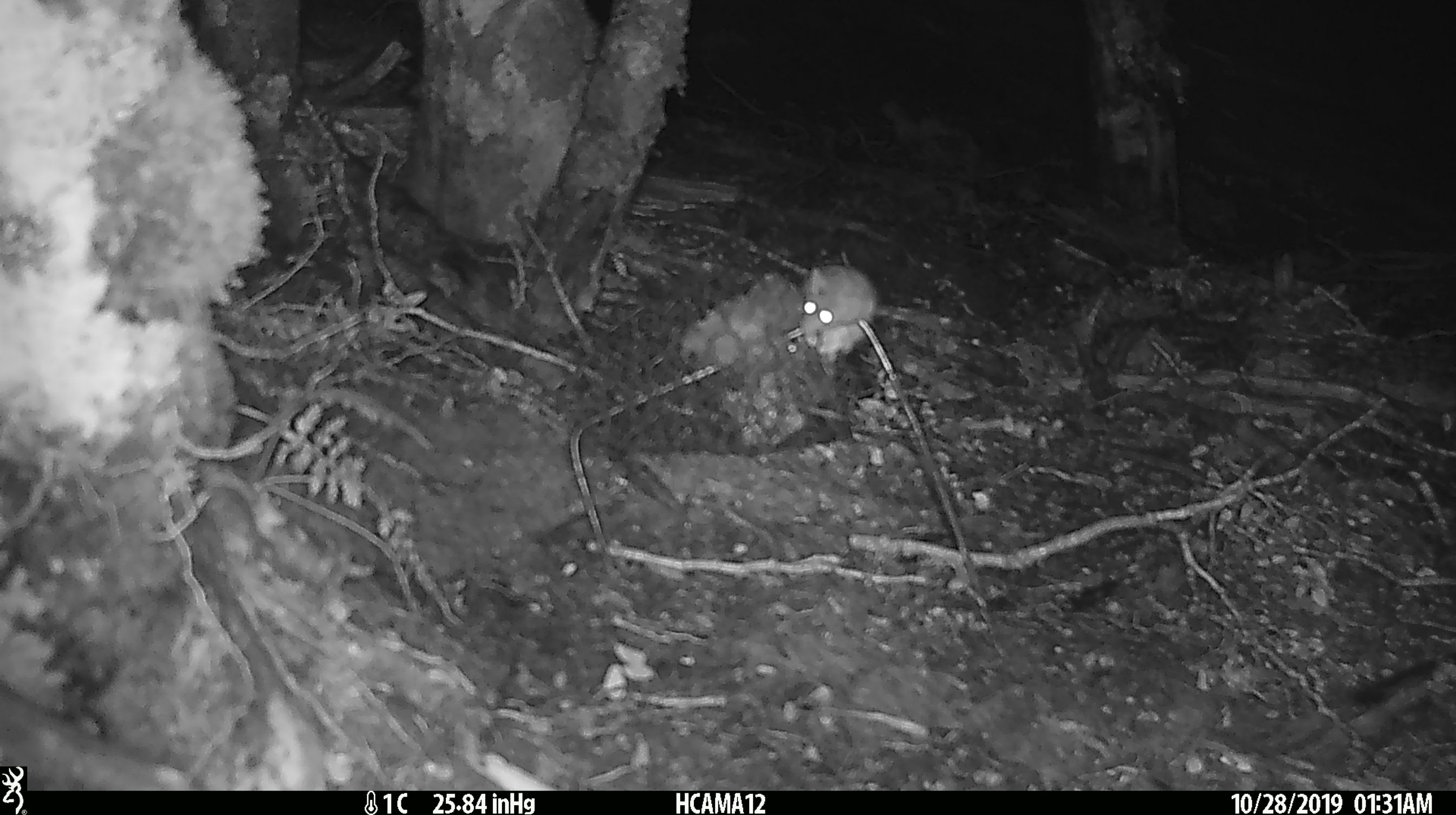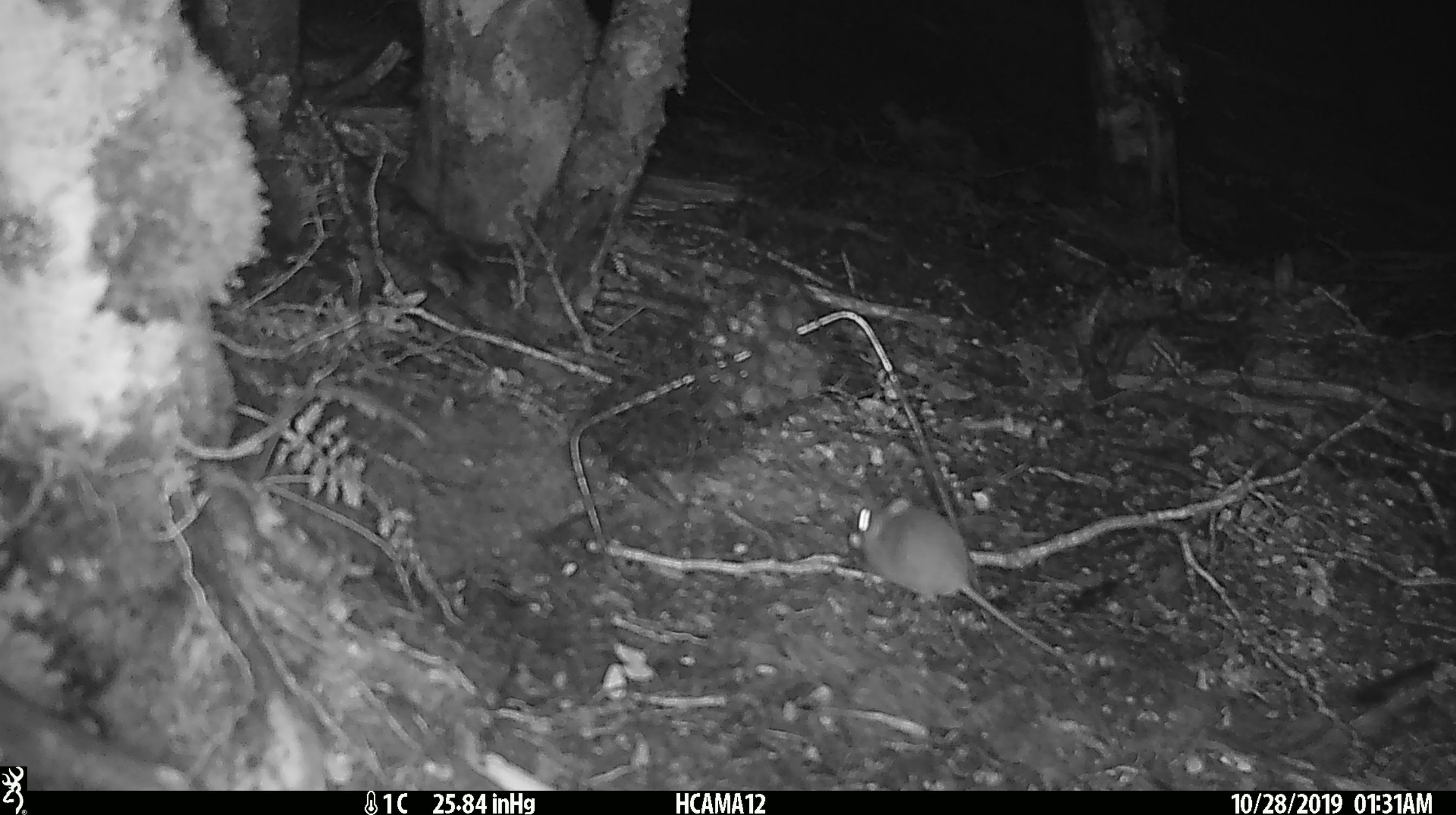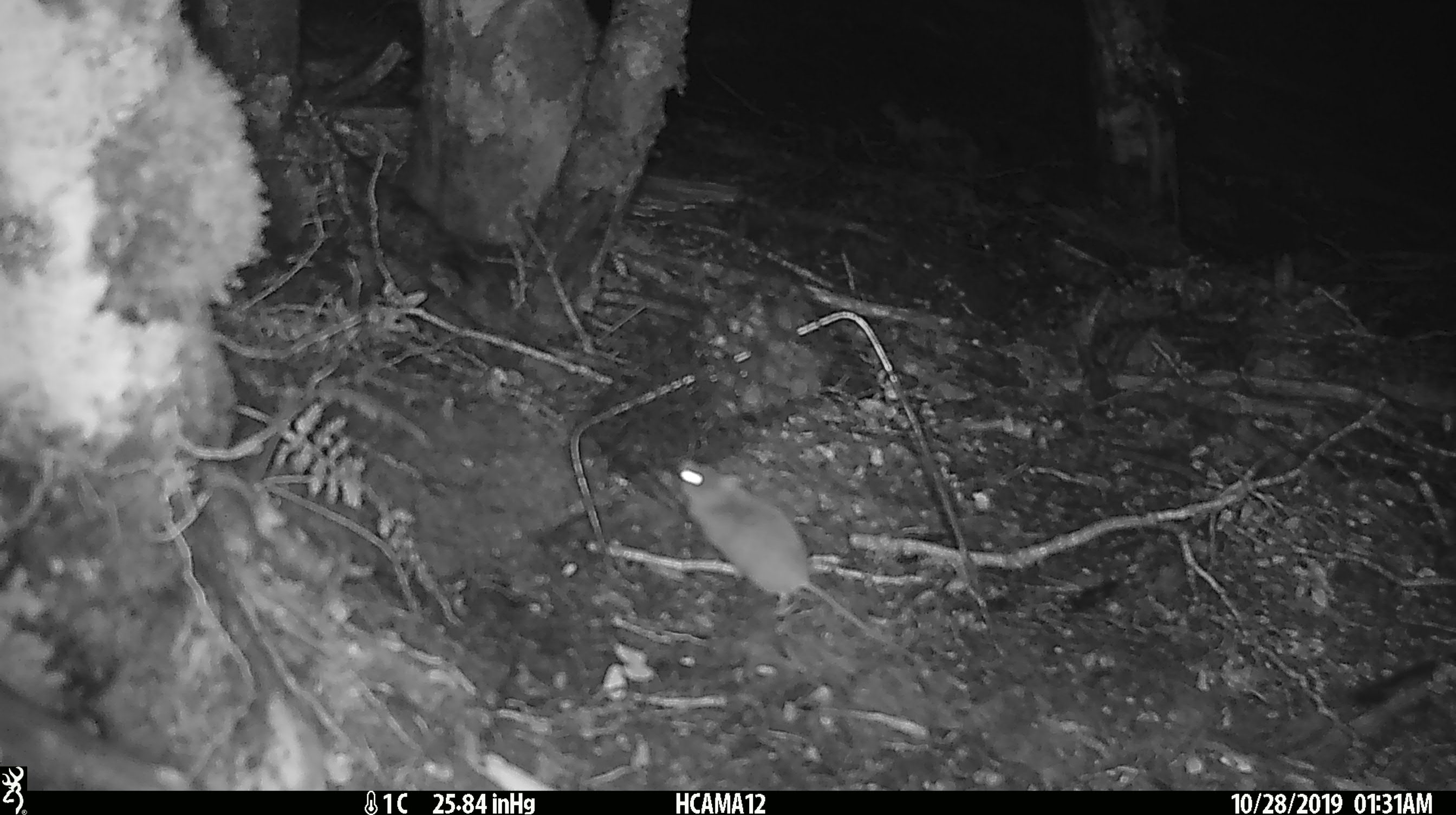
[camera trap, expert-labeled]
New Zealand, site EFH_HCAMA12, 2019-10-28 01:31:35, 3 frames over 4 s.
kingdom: Animalia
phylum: Chordata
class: Mammalia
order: Rodentia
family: Muridae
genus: Mus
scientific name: Mus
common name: mouse